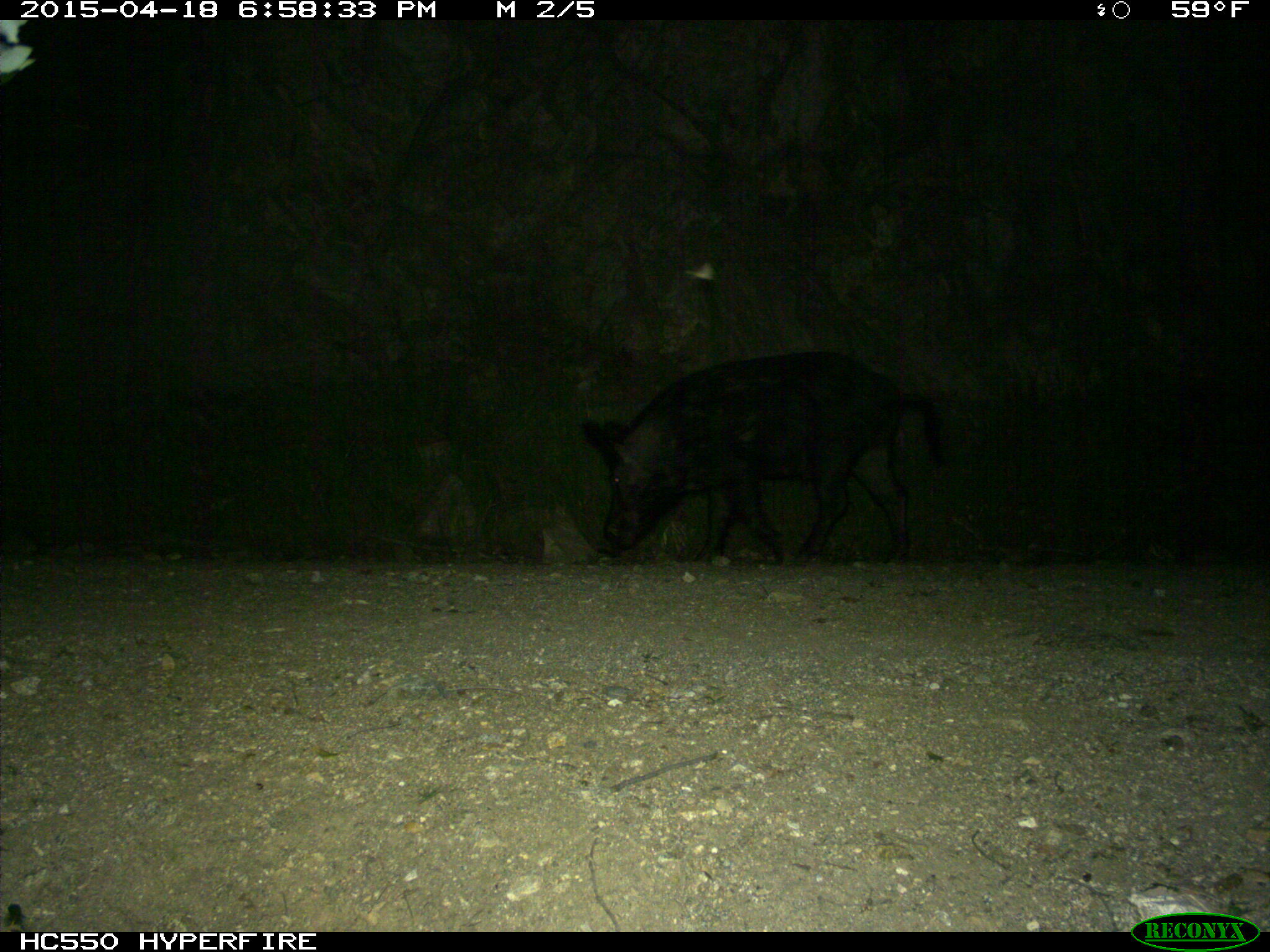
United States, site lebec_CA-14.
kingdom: Animalia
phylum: Chordata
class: Mammalia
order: Artiodactyla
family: Suidae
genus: Sus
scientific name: Sus scrofa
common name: wild boar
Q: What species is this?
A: Sus scrofa (wild boar).